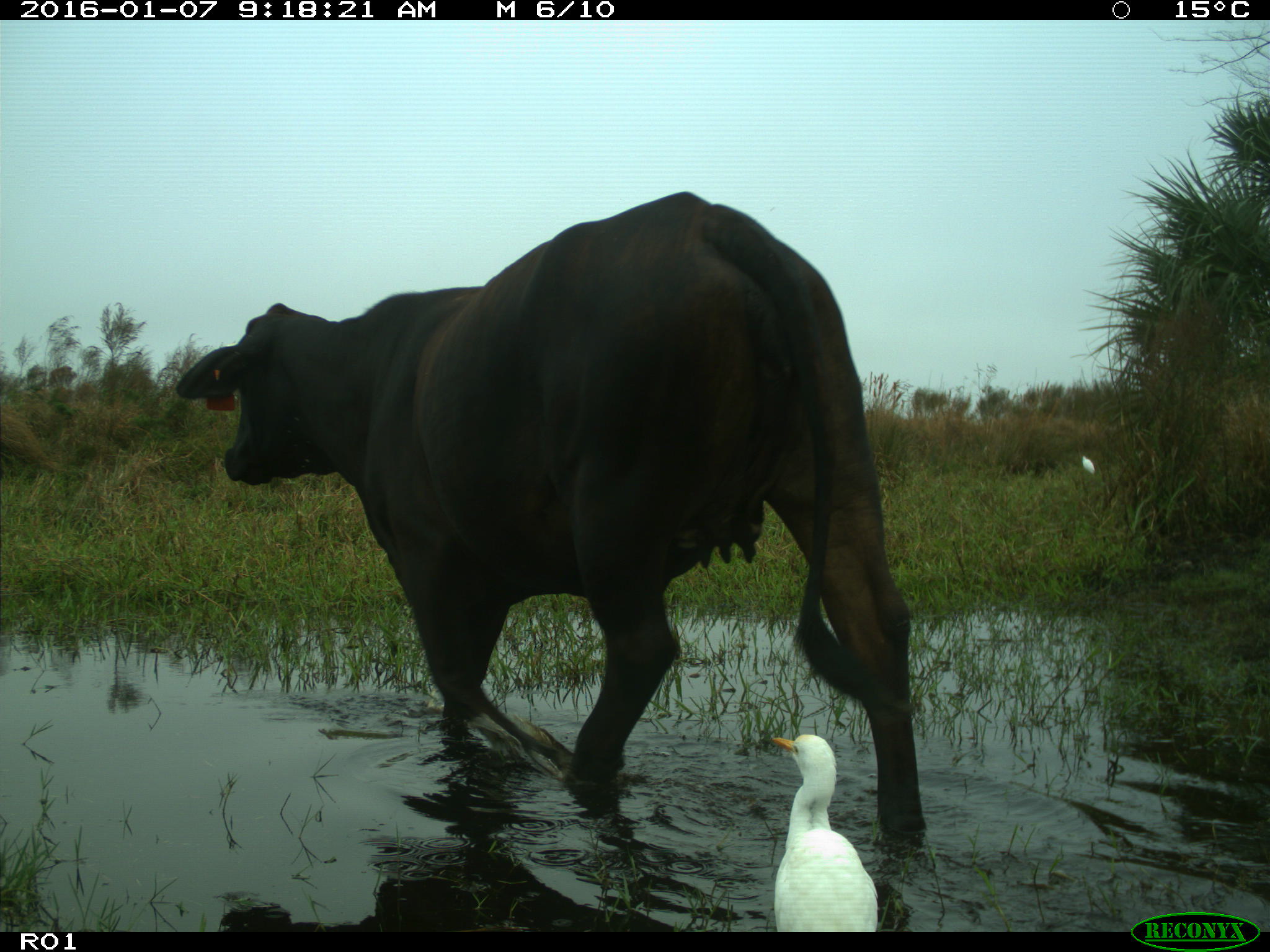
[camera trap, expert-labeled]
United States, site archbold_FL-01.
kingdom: Animalia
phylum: Chordata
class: Mammalia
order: Artiodactyla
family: Bovidae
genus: Bos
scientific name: Bos taurus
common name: domestic cow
Bos taurus (domestic cow).